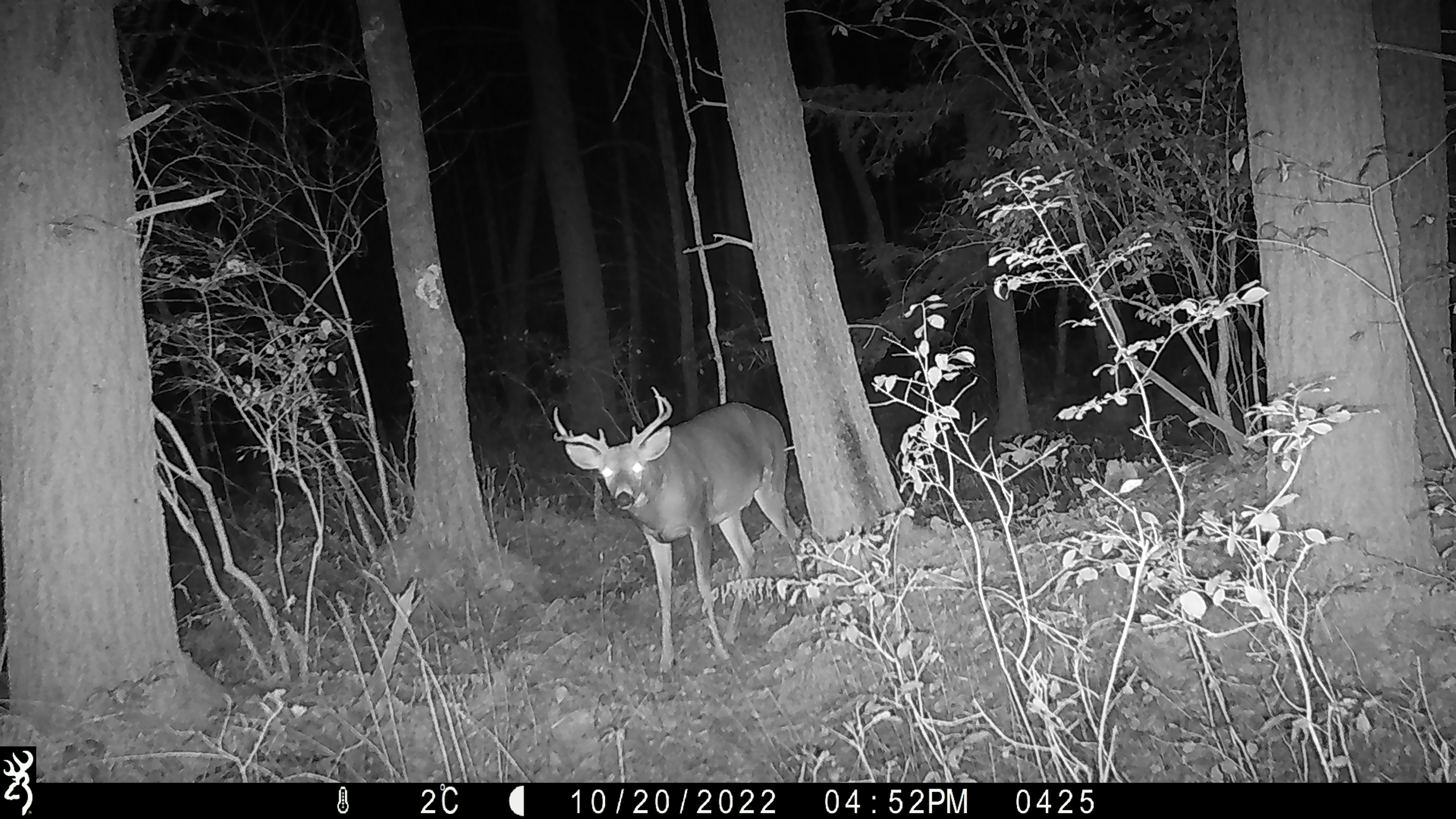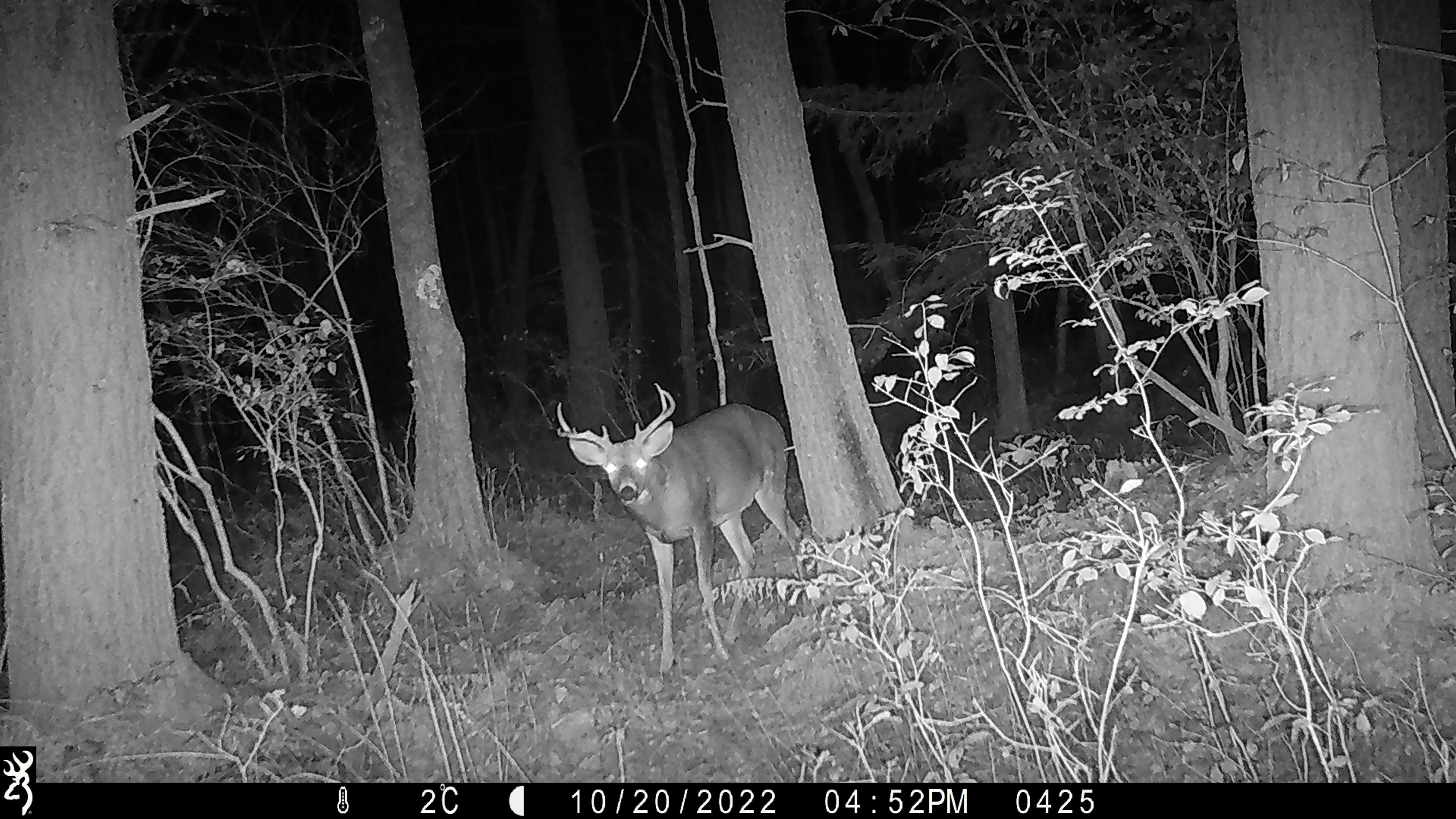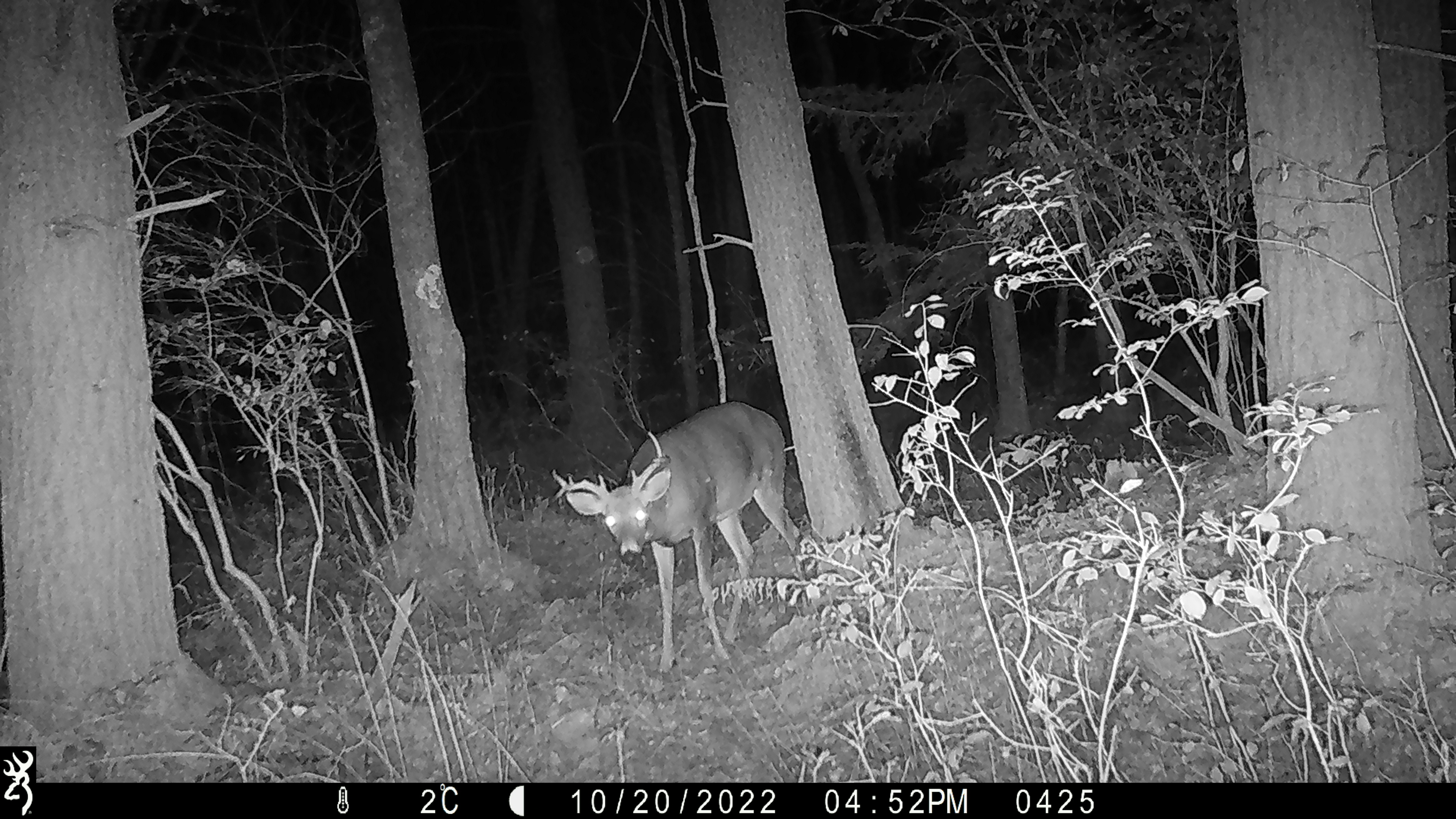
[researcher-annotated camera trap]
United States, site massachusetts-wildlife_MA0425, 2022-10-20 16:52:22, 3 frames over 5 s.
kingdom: Animalia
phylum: Chordata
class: Mammalia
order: Artiodactyla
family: Cervidae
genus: Odocoileus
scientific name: Odocoileus virginianus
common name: white-tailed deer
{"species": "white-tailed deer (Odocoileus virginianus)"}